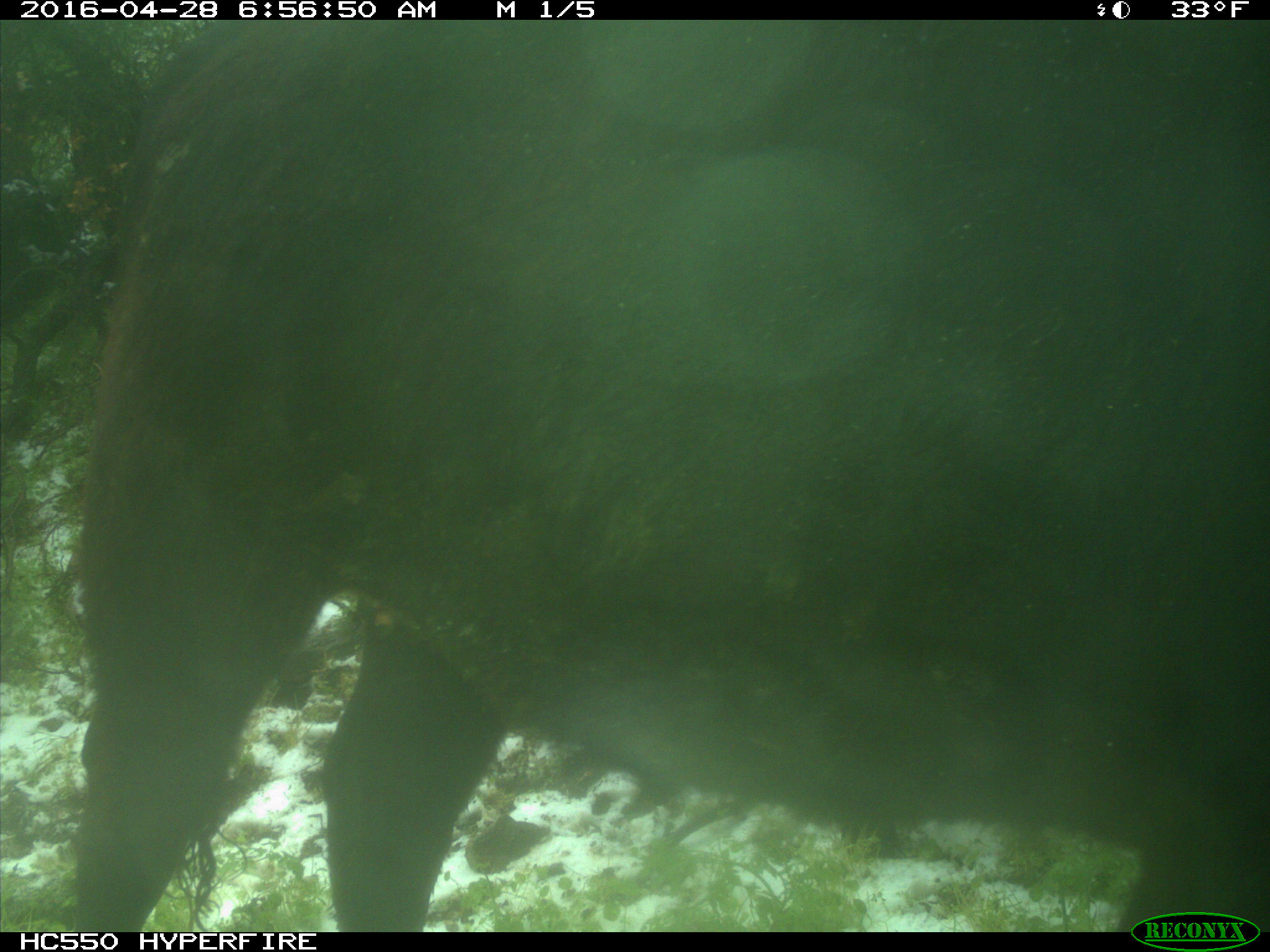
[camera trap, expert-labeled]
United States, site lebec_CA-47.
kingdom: Animalia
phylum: Chordata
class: Mammalia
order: Artiodactyla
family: Bovidae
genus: Bos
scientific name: Bos taurus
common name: domestic cow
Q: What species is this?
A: Bos taurus (domestic cow).